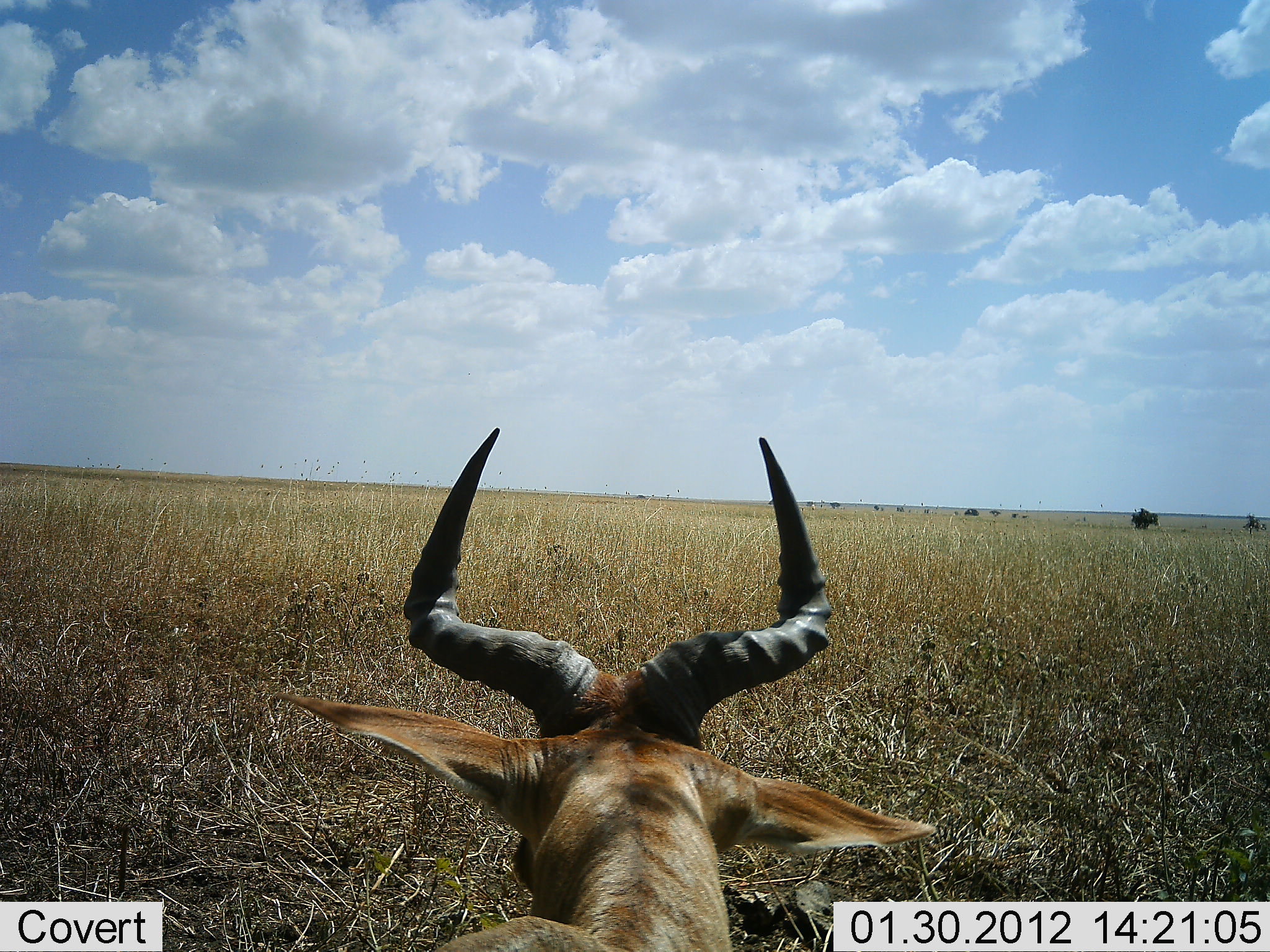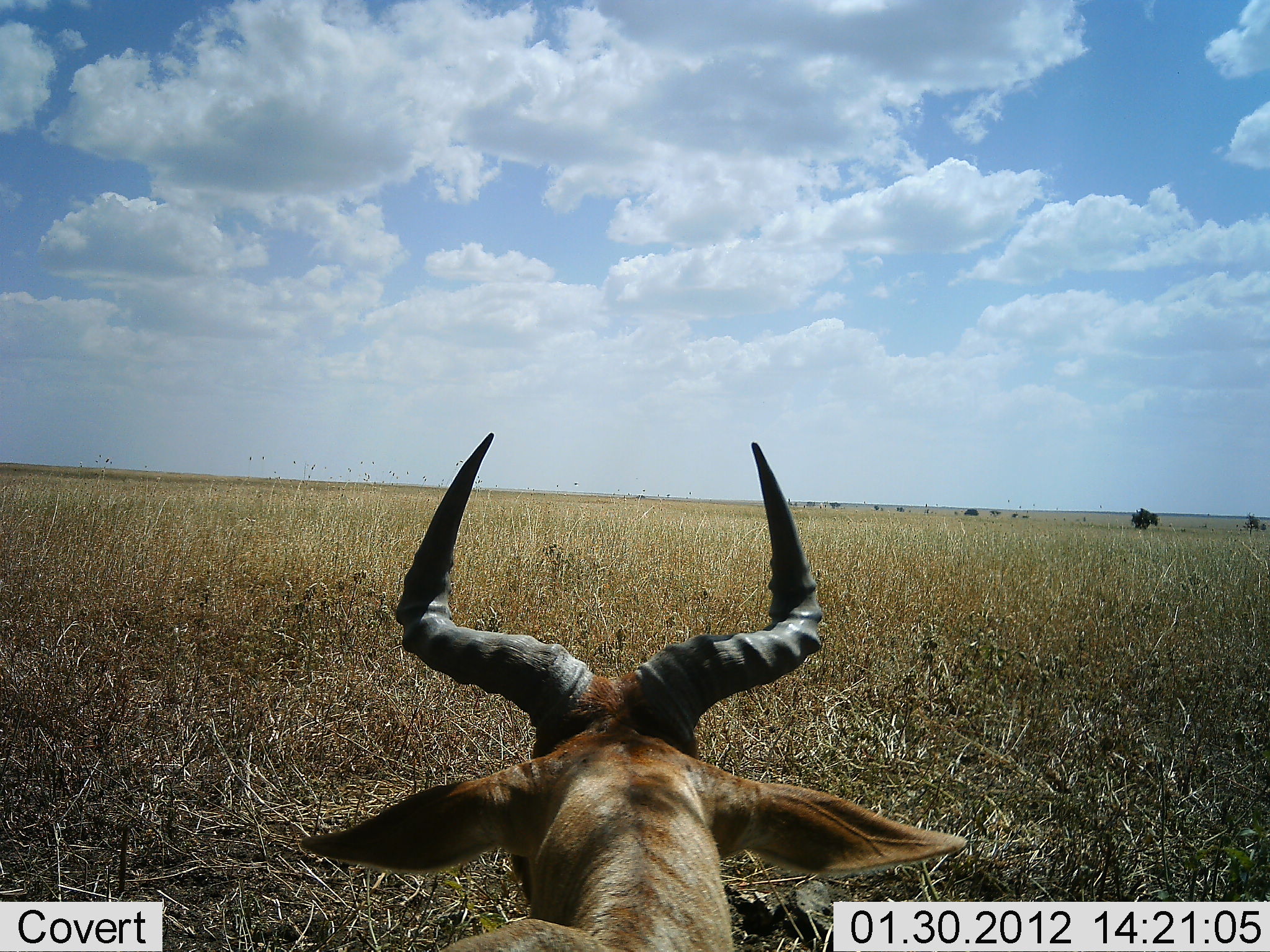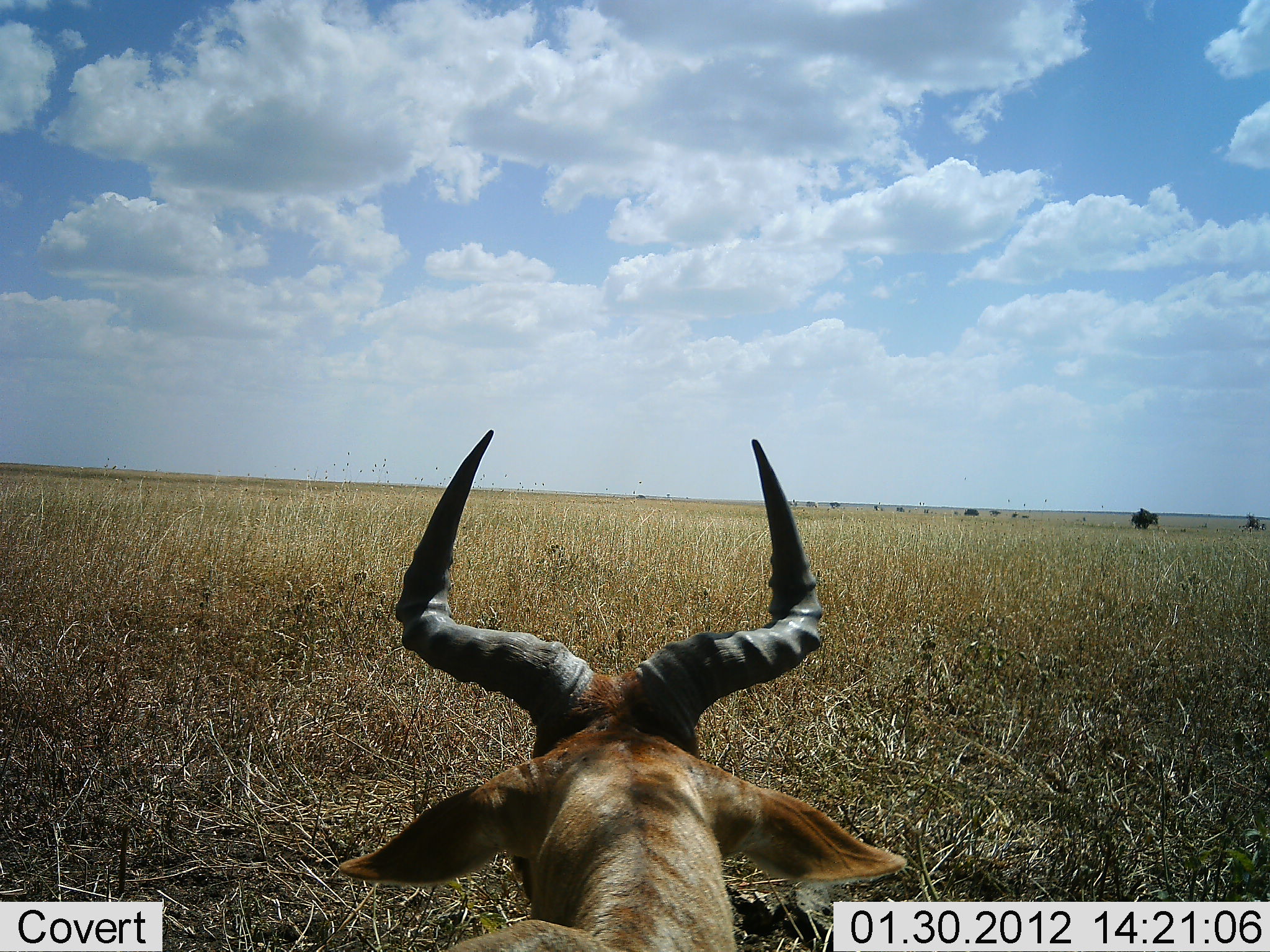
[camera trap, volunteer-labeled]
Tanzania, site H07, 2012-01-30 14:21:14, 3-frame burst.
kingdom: Animalia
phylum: Chordata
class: Mammalia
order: Artiodactyla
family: Bovidae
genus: Alcelaphus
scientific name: Alcelaphus buselaphus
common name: hartebeest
Hartebeest (Alcelaphus buselaphus), count 1. Behavior (volunteer vote fractions): standing 33%, resting 67%, moving 0%, interacting 0%. Young present (vote fraction): 0%. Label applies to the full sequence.